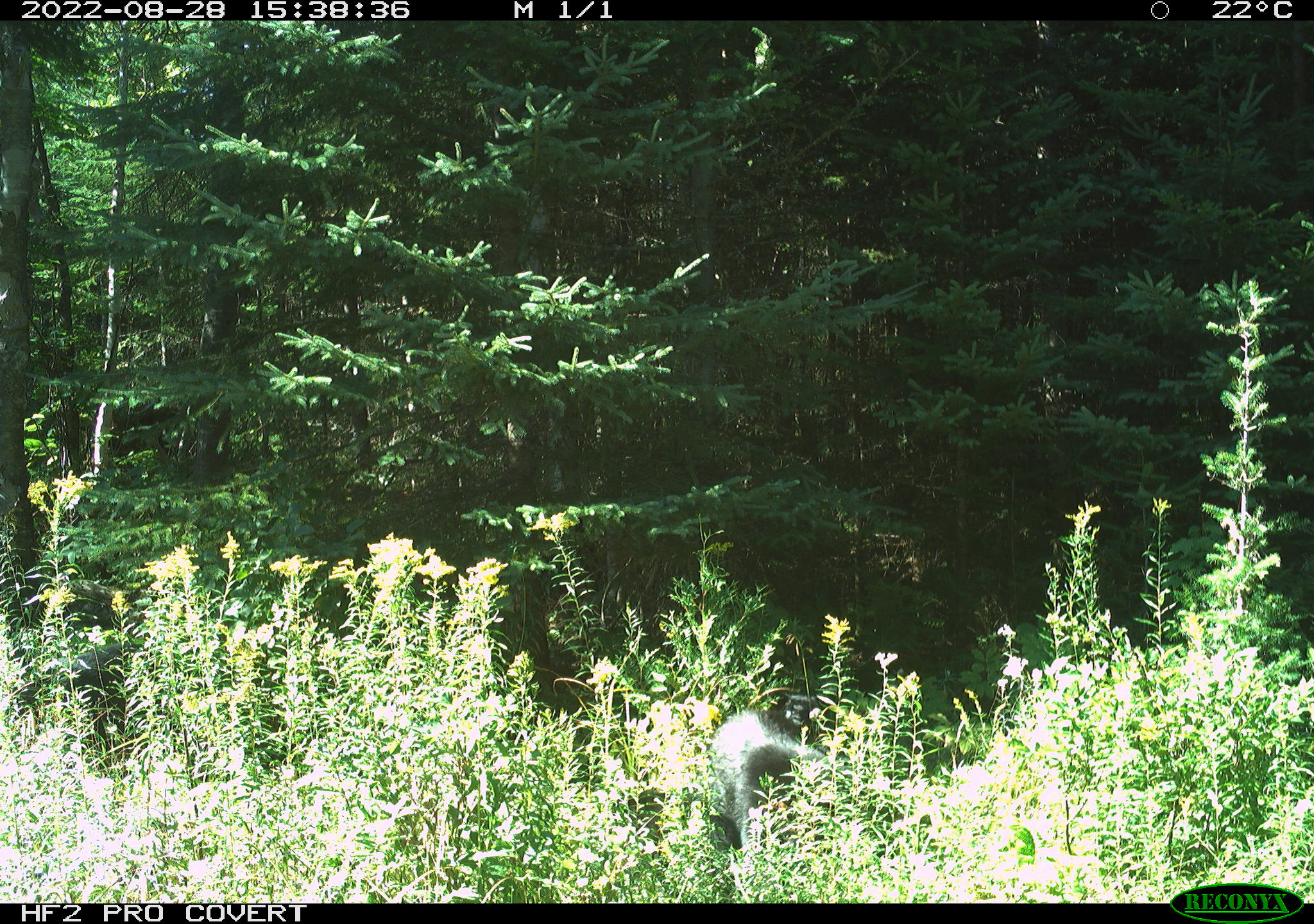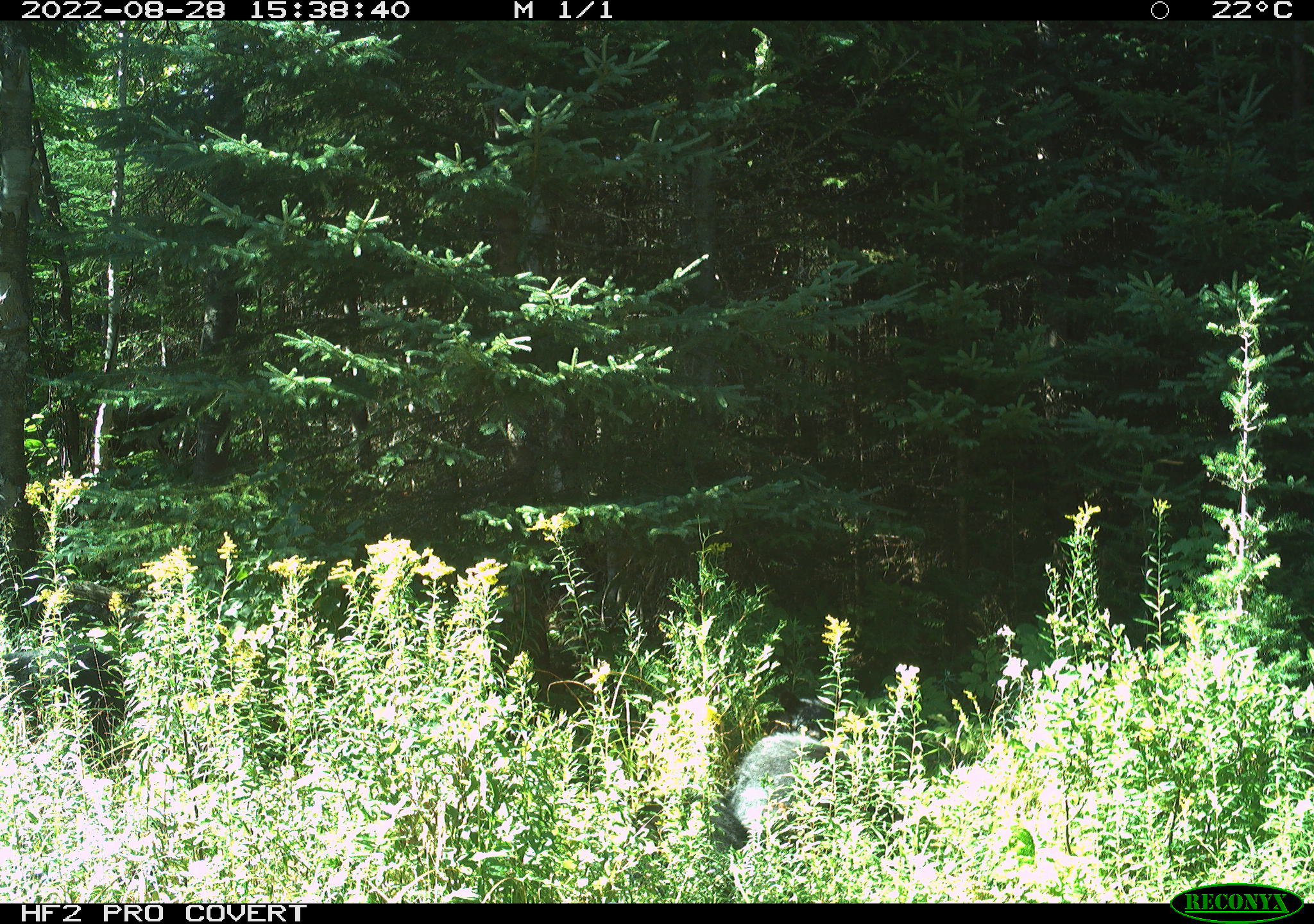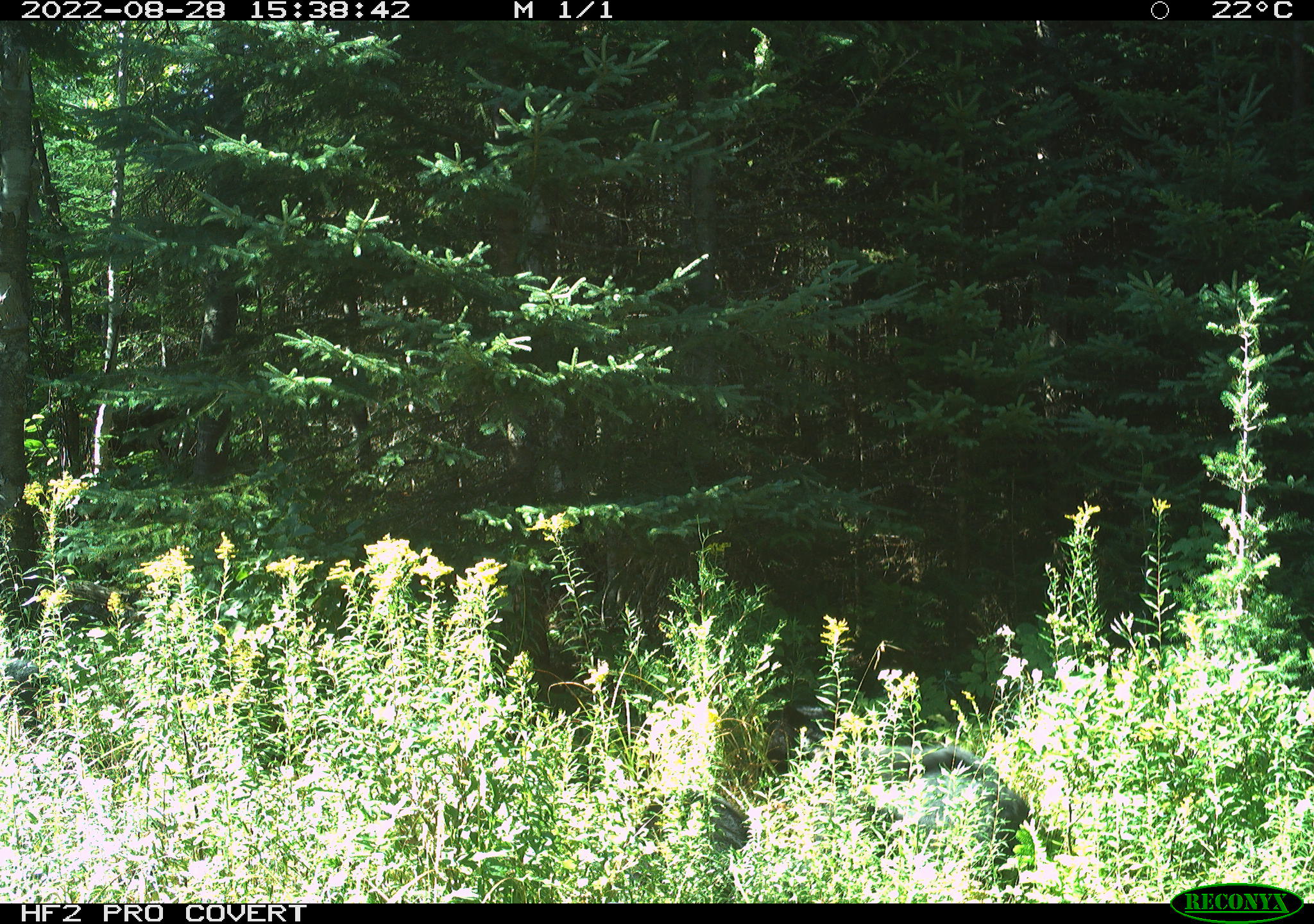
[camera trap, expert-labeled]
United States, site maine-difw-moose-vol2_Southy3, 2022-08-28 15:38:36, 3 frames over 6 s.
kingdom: Animalia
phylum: Chordata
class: Mammalia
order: Carnivora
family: Ursidae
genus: Ursus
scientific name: Ursus americanus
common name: black bear